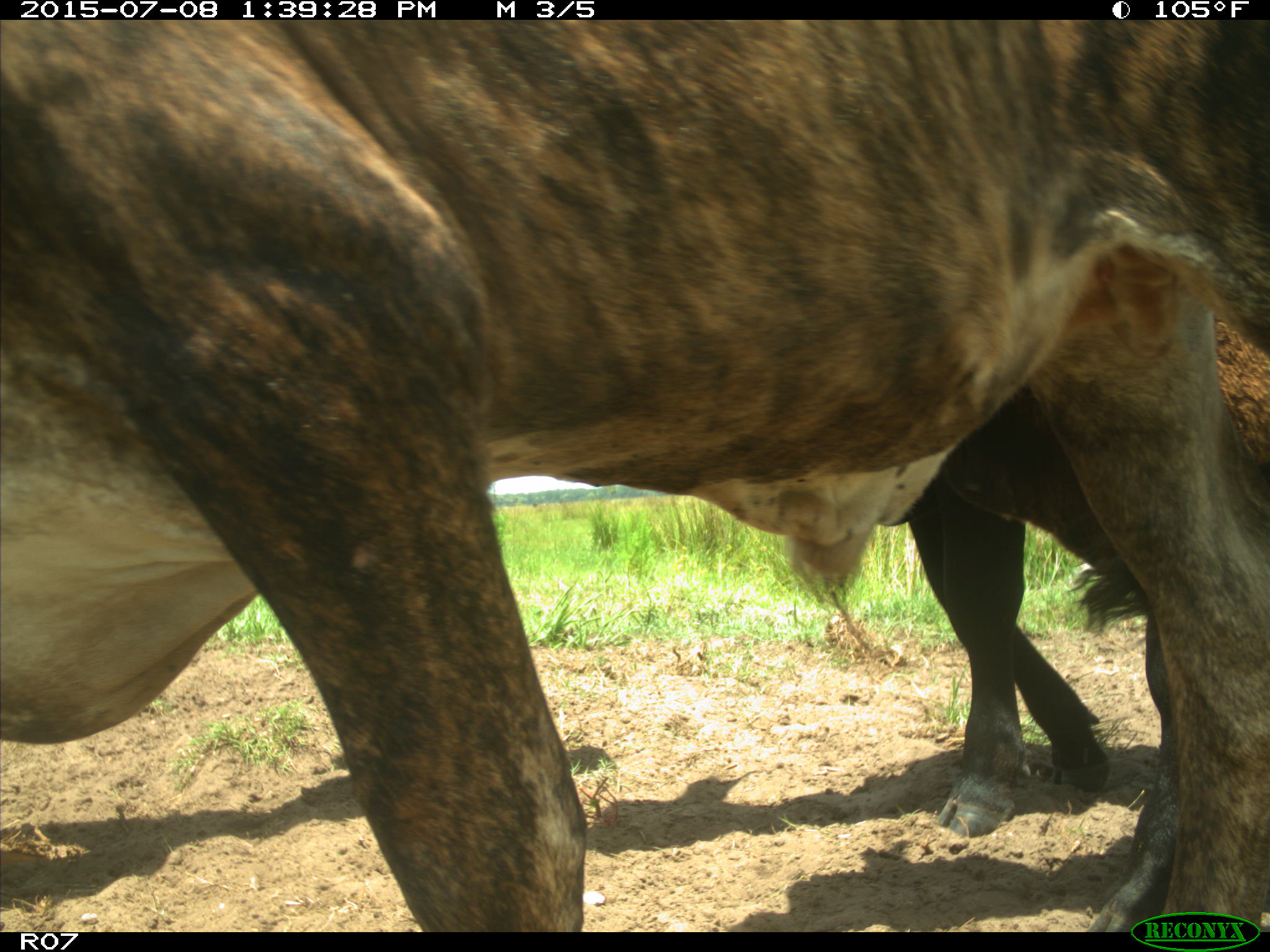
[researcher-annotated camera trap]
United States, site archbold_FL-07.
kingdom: Animalia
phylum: Chordata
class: Mammalia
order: Artiodactyla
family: Bovidae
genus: Bos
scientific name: Bos taurus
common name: domestic cow